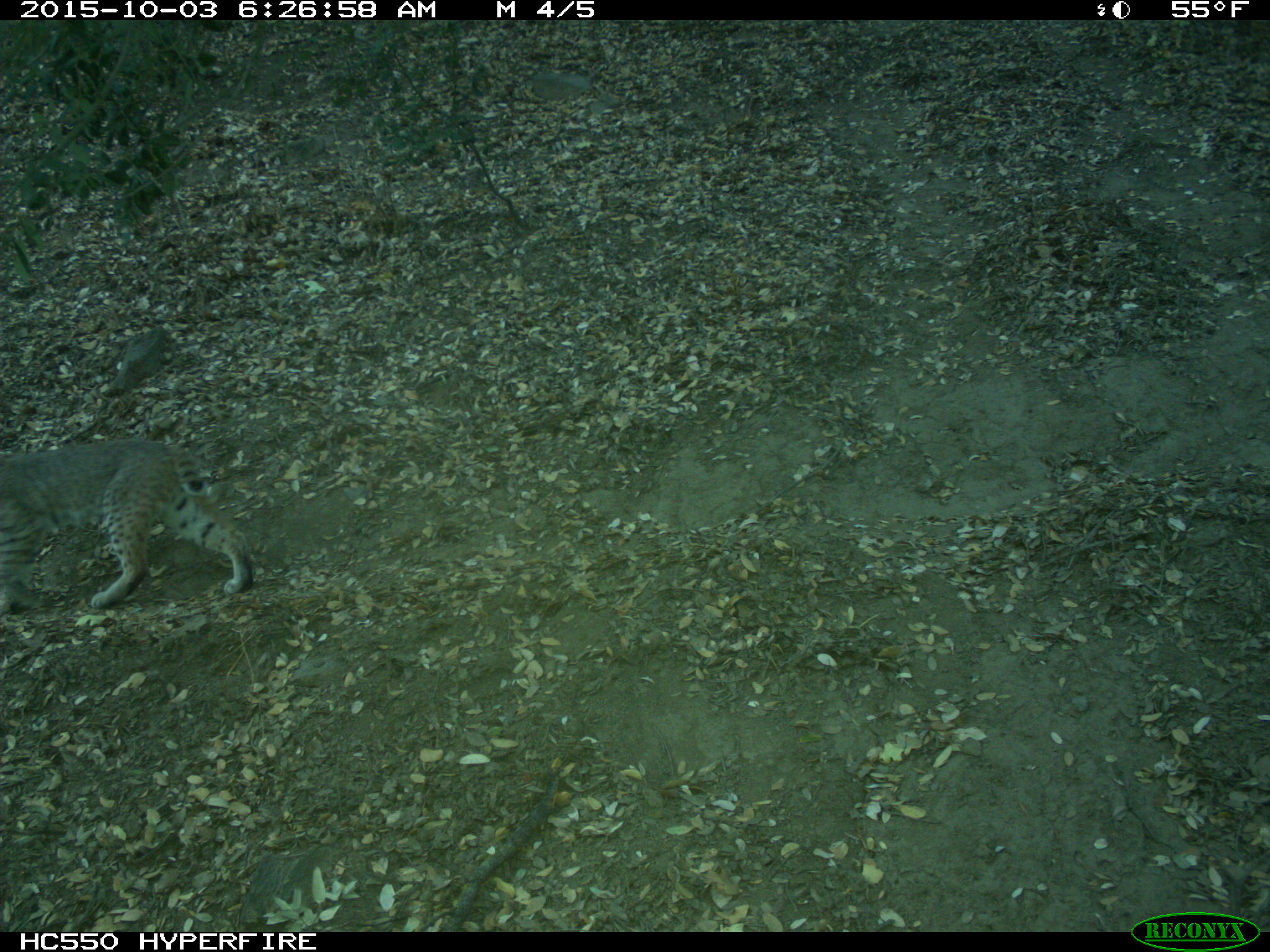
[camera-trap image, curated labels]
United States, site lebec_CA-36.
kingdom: Animalia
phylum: Chordata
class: Mammalia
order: Carnivora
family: Felidae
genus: Lynx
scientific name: Lynx rufus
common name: bobcat